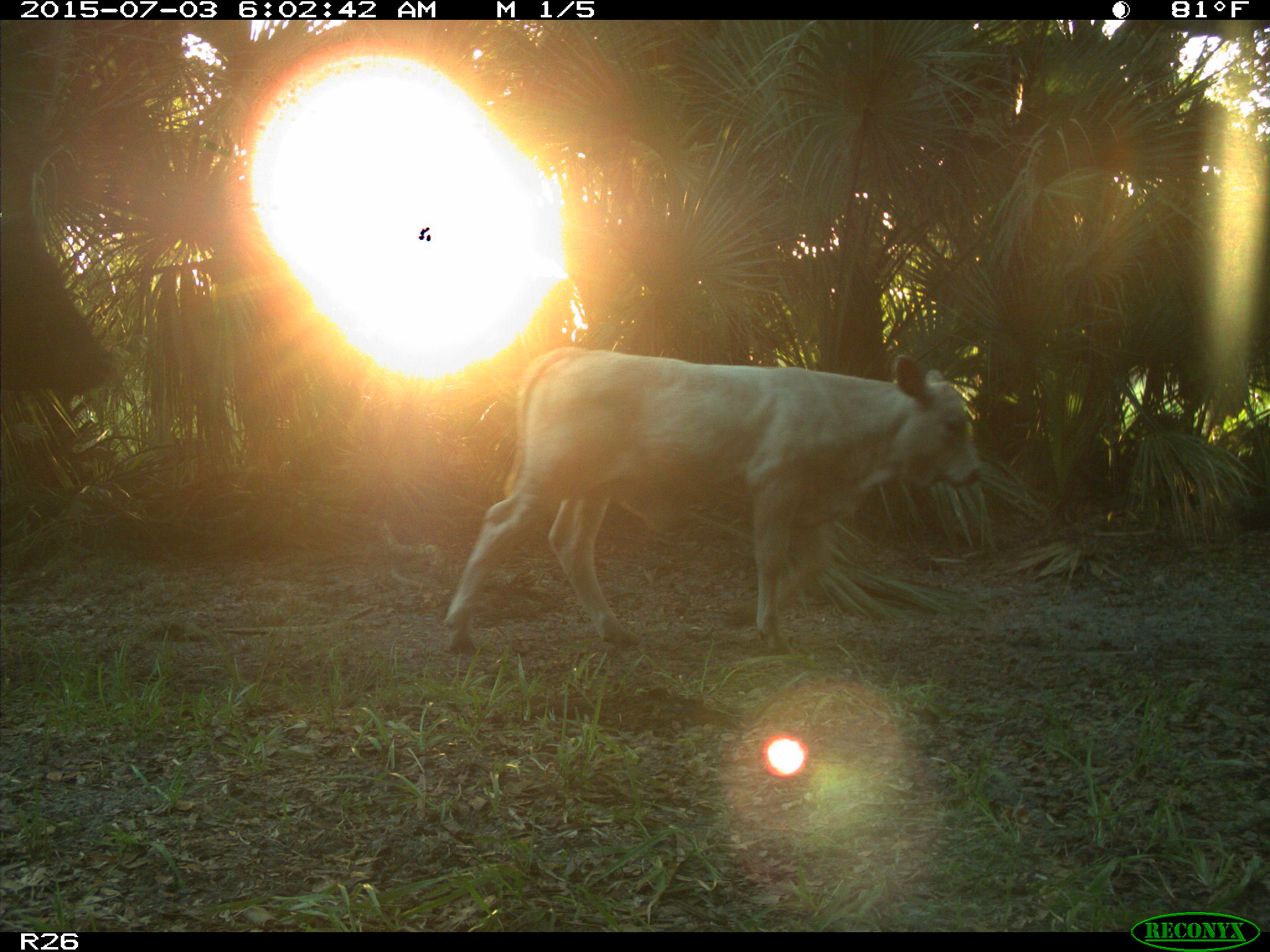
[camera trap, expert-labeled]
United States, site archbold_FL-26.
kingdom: Animalia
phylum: Chordata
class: Mammalia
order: Artiodactyla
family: Bovidae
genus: Bos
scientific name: Bos taurus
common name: domestic cow